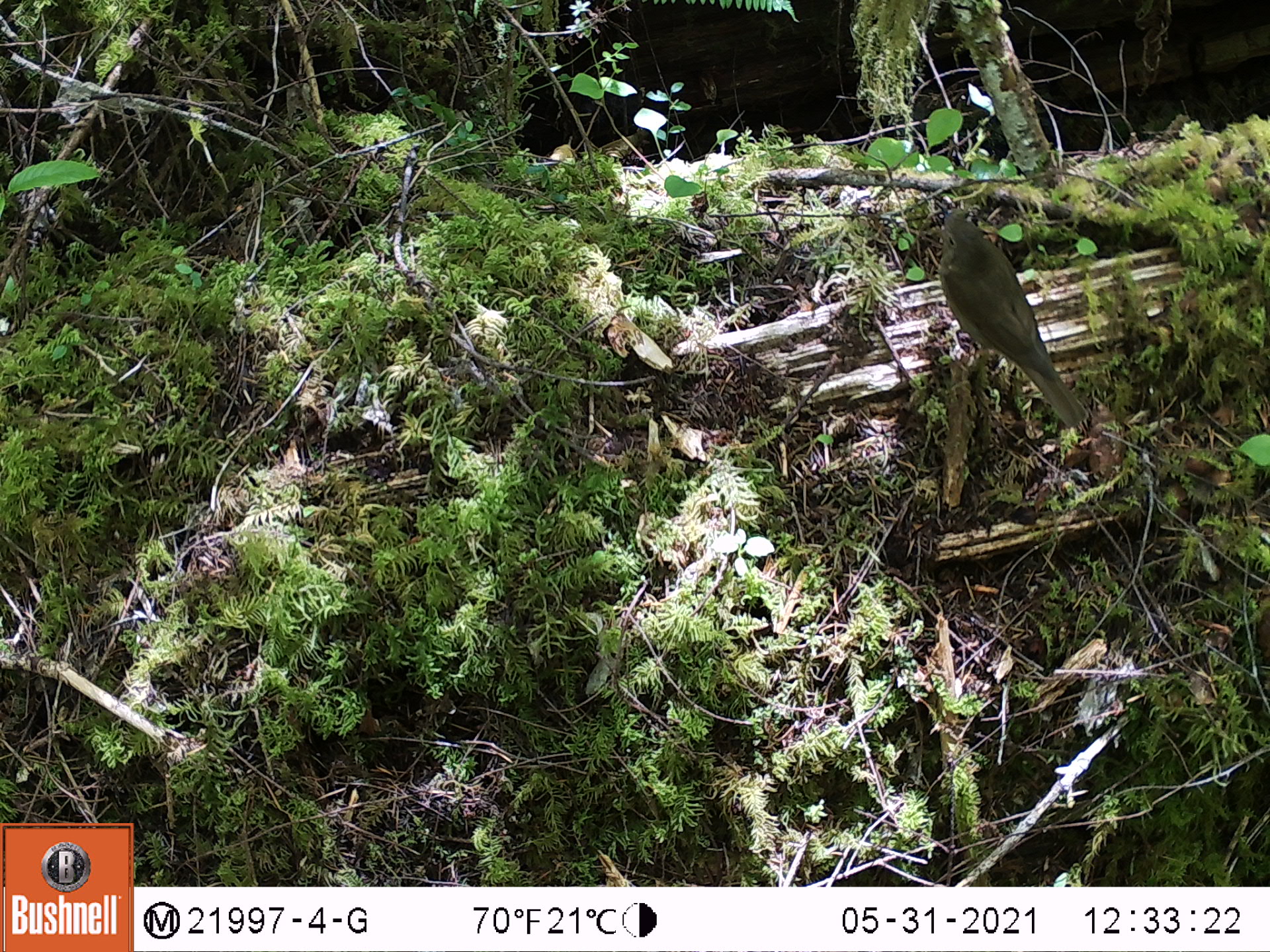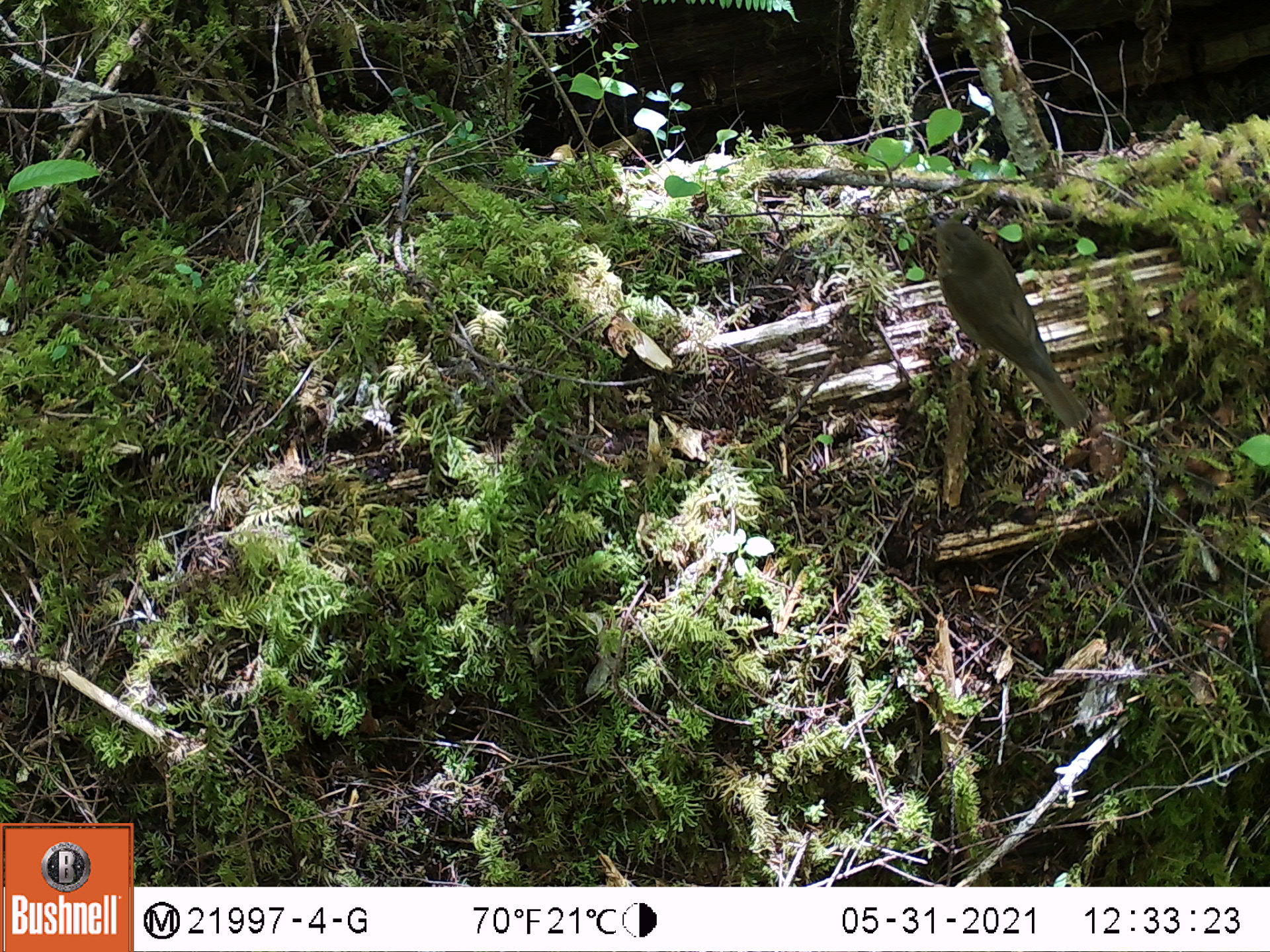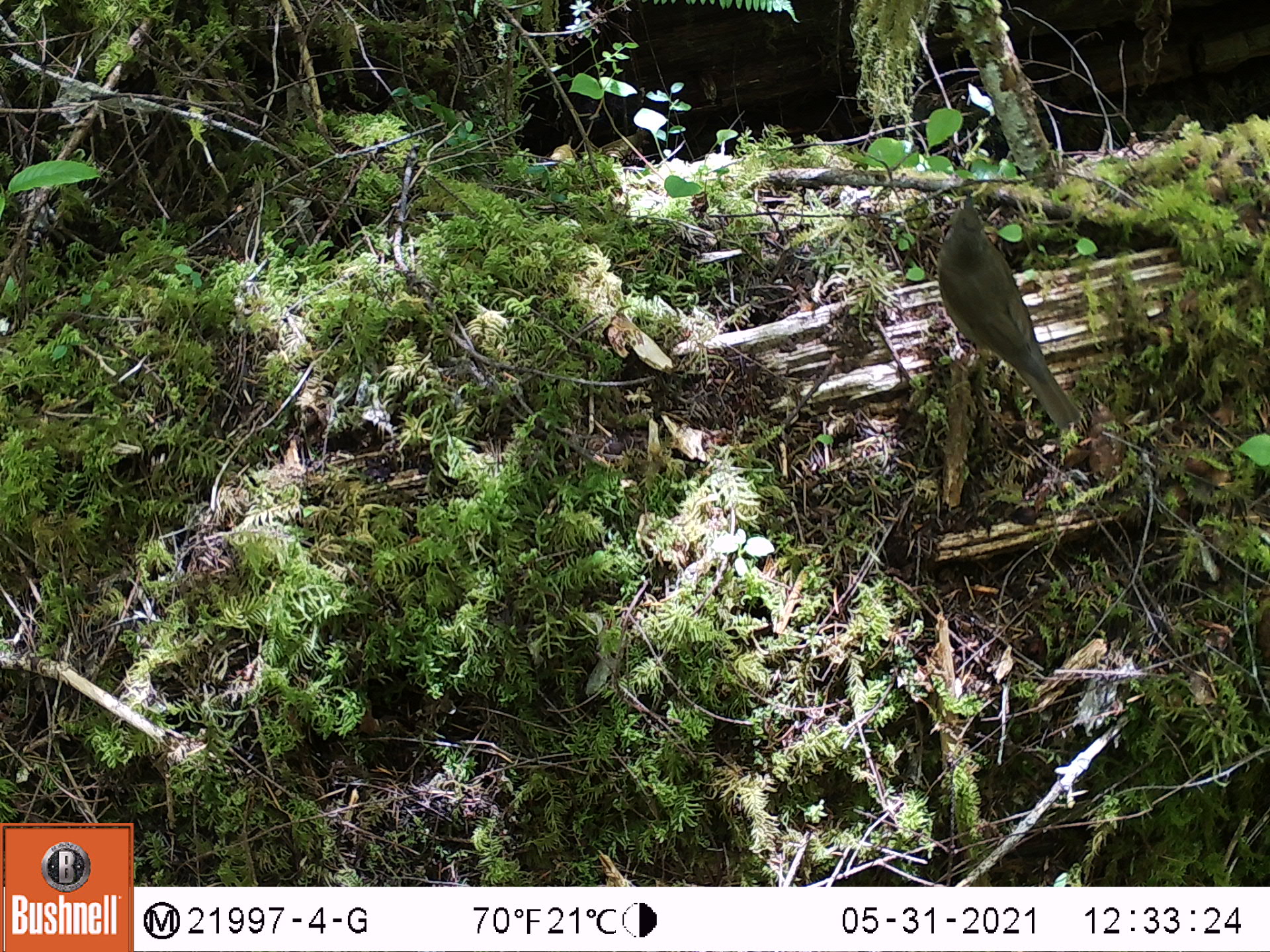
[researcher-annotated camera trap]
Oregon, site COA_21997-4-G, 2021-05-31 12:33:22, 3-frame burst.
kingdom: Animalia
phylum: Chordata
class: Aves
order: Passeriformes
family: Turdidae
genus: Catharus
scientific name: Catharus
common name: brown thrushes and nightingale-thrushes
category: catharus species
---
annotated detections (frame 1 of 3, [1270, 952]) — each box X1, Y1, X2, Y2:
catharus species: 899, 173, 1115, 463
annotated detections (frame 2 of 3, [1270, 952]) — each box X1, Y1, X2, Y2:
catharus species: 896, 181, 1117, 463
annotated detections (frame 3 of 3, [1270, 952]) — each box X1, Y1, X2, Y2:
catharus species: 904, 157, 1102, 449